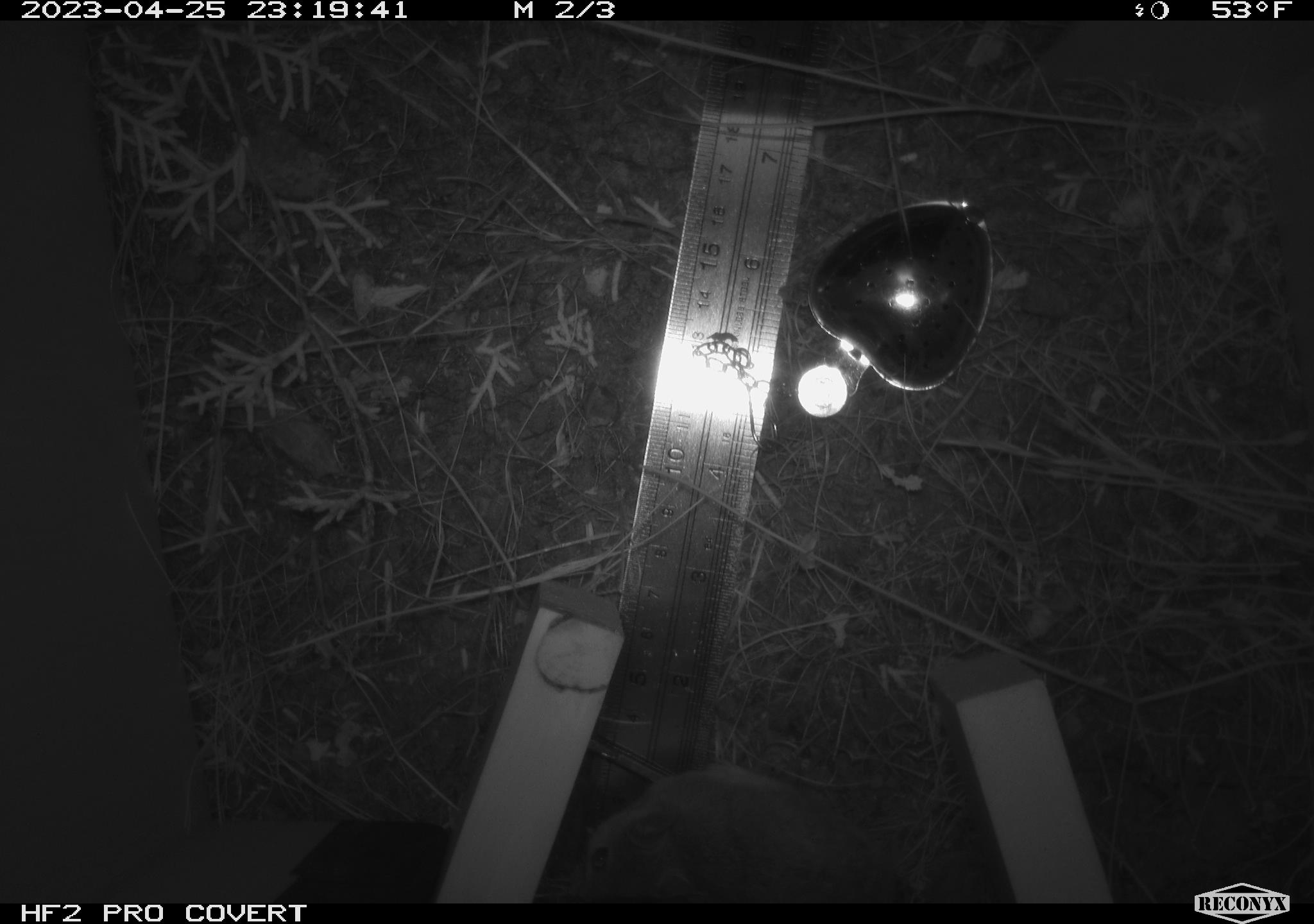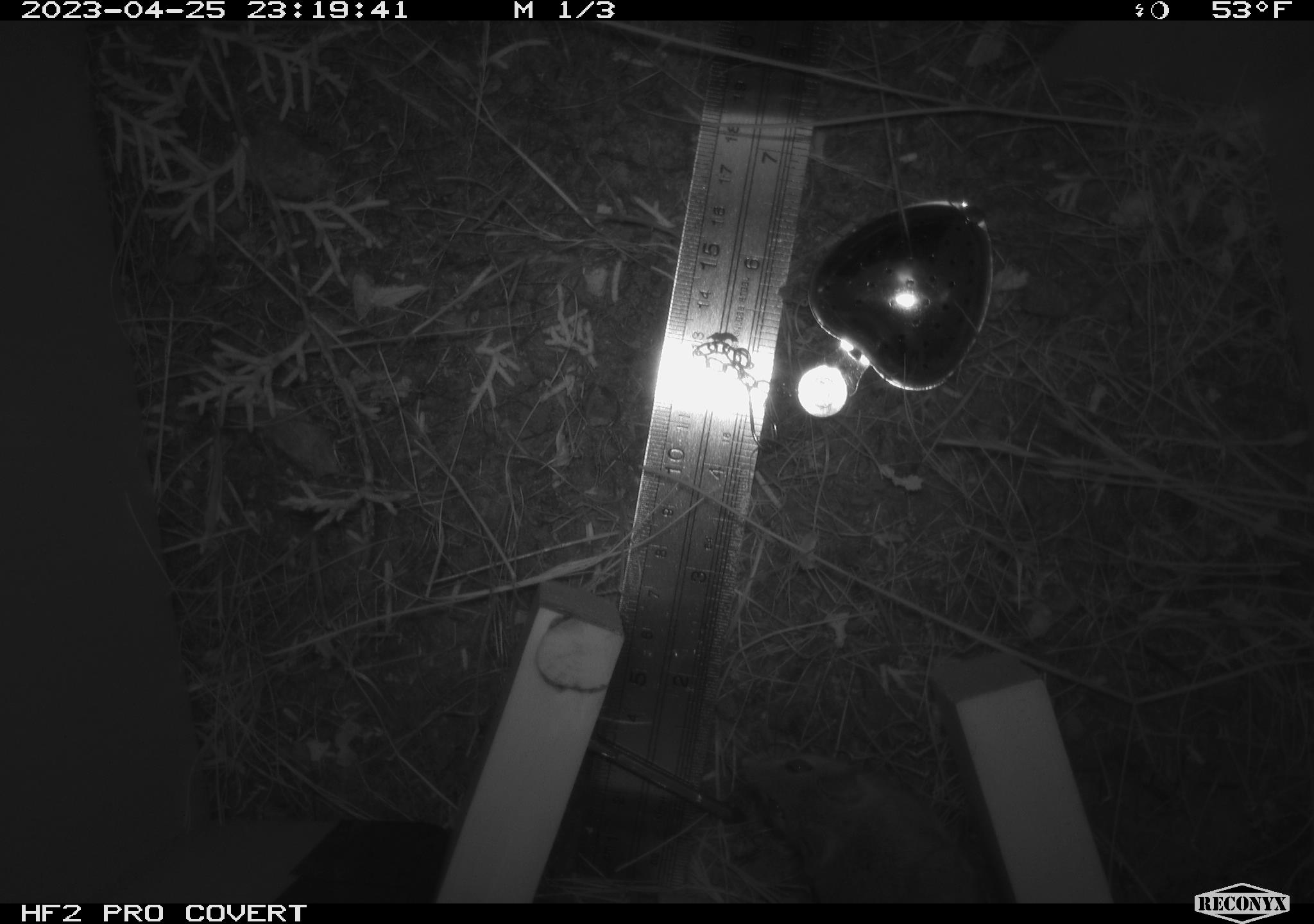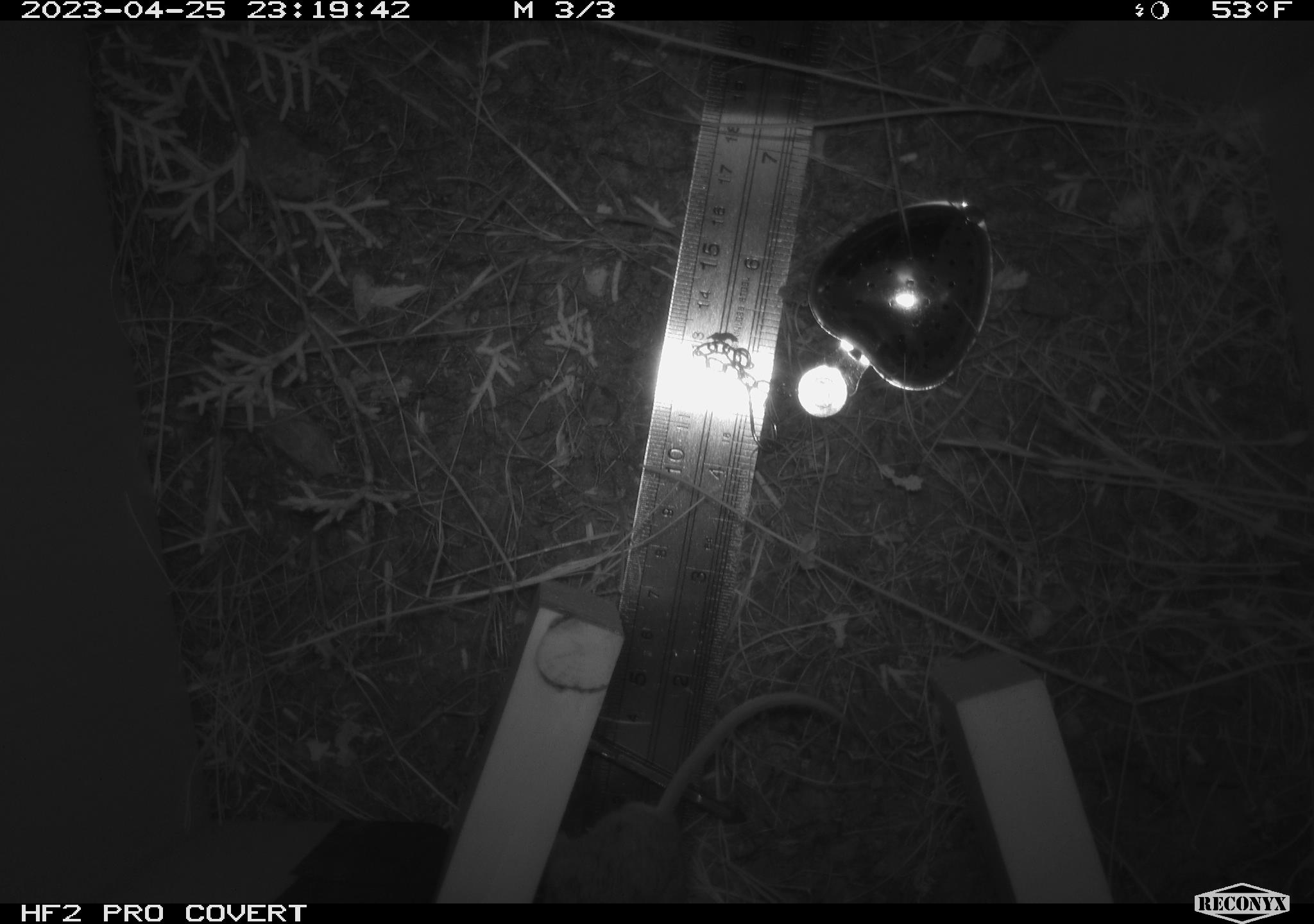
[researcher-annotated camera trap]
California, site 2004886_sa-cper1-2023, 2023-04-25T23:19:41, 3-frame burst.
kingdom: Animalia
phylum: Chordata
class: Mammalia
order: Rodentia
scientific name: Rodentia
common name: mouse species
Mouse species (Rodentia).